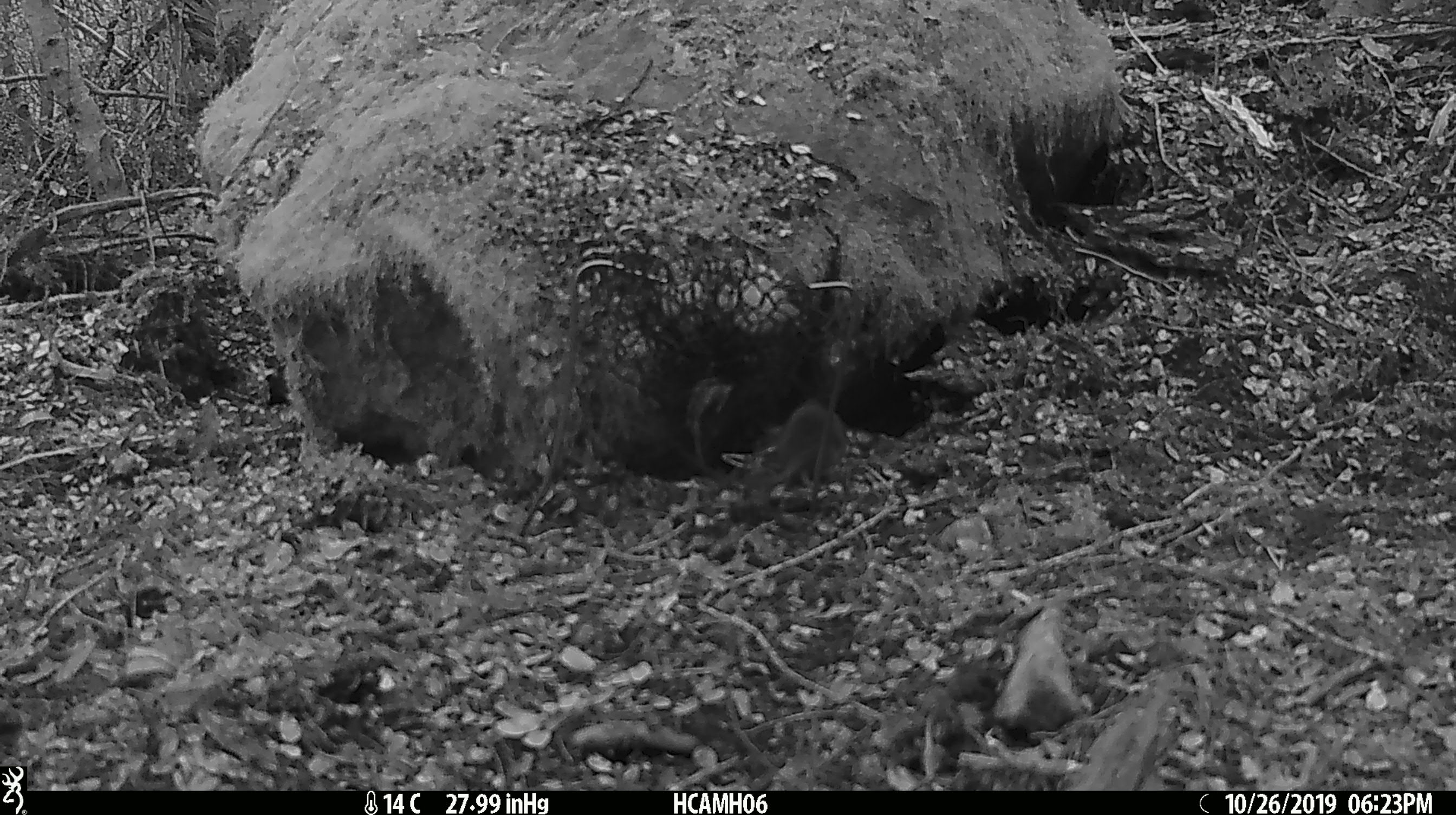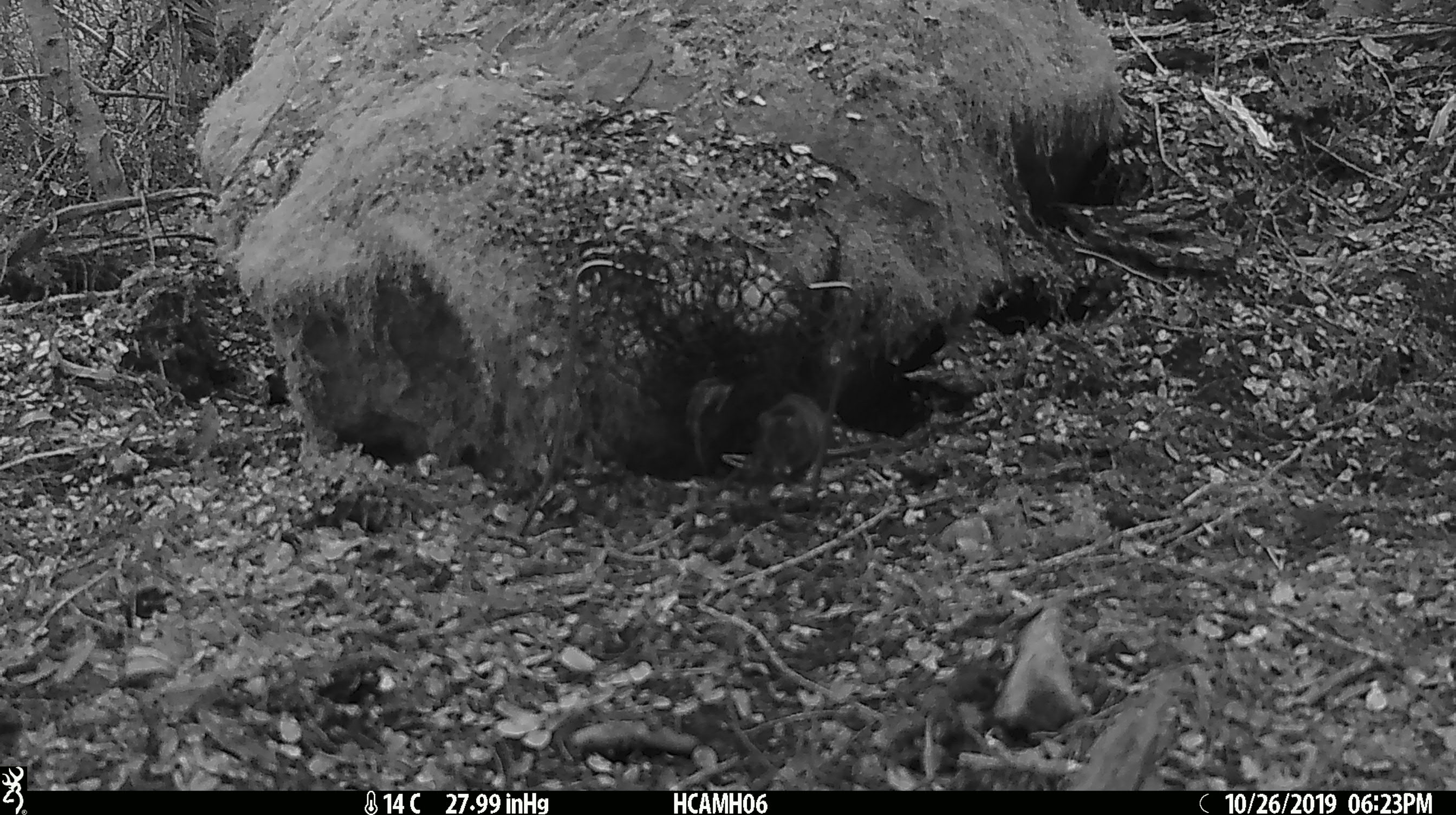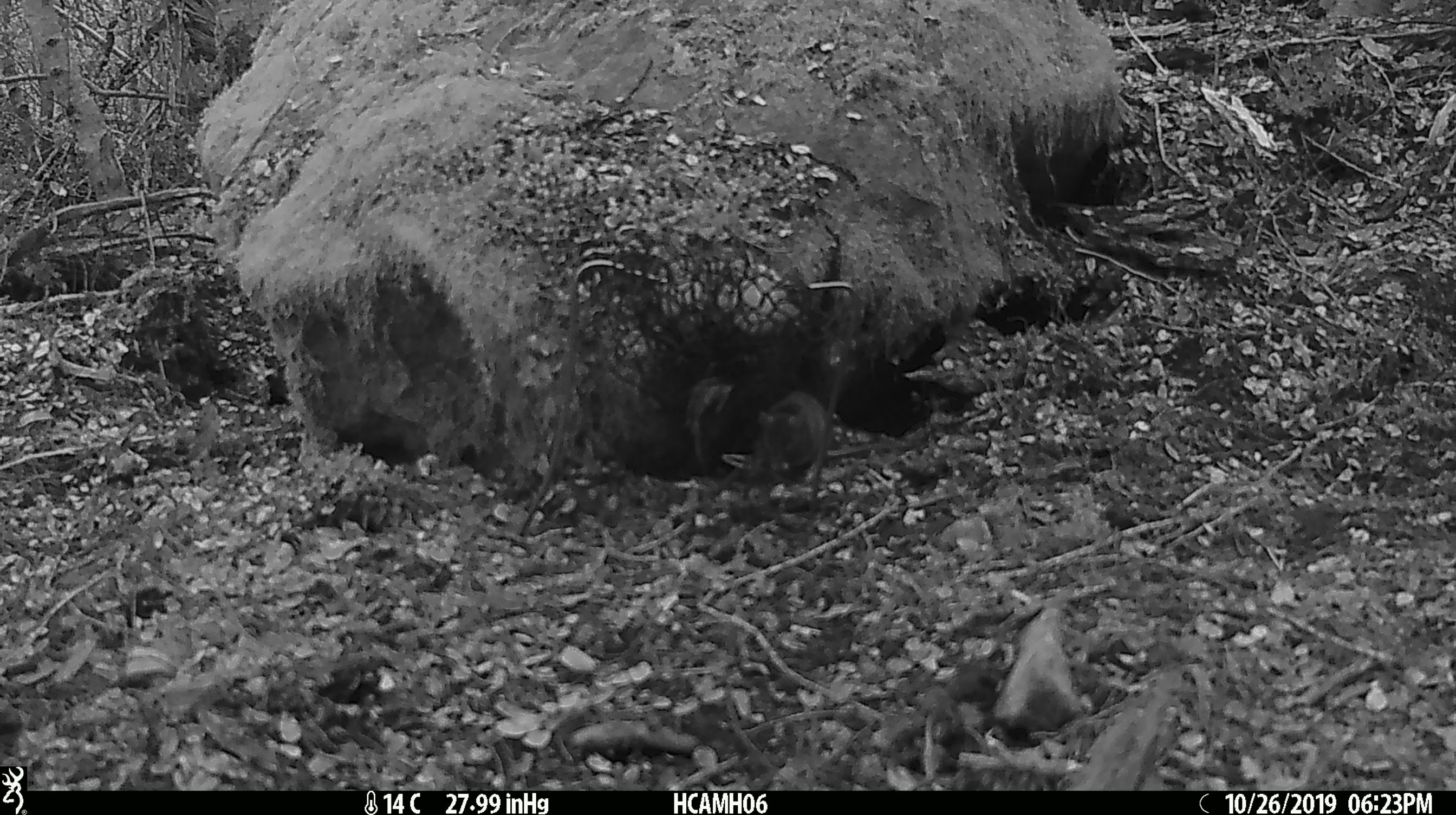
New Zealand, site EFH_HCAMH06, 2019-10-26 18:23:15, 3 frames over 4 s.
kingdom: Animalia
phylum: Chordata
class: Mammalia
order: Rodentia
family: Muridae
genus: Mus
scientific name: Mus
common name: mouse